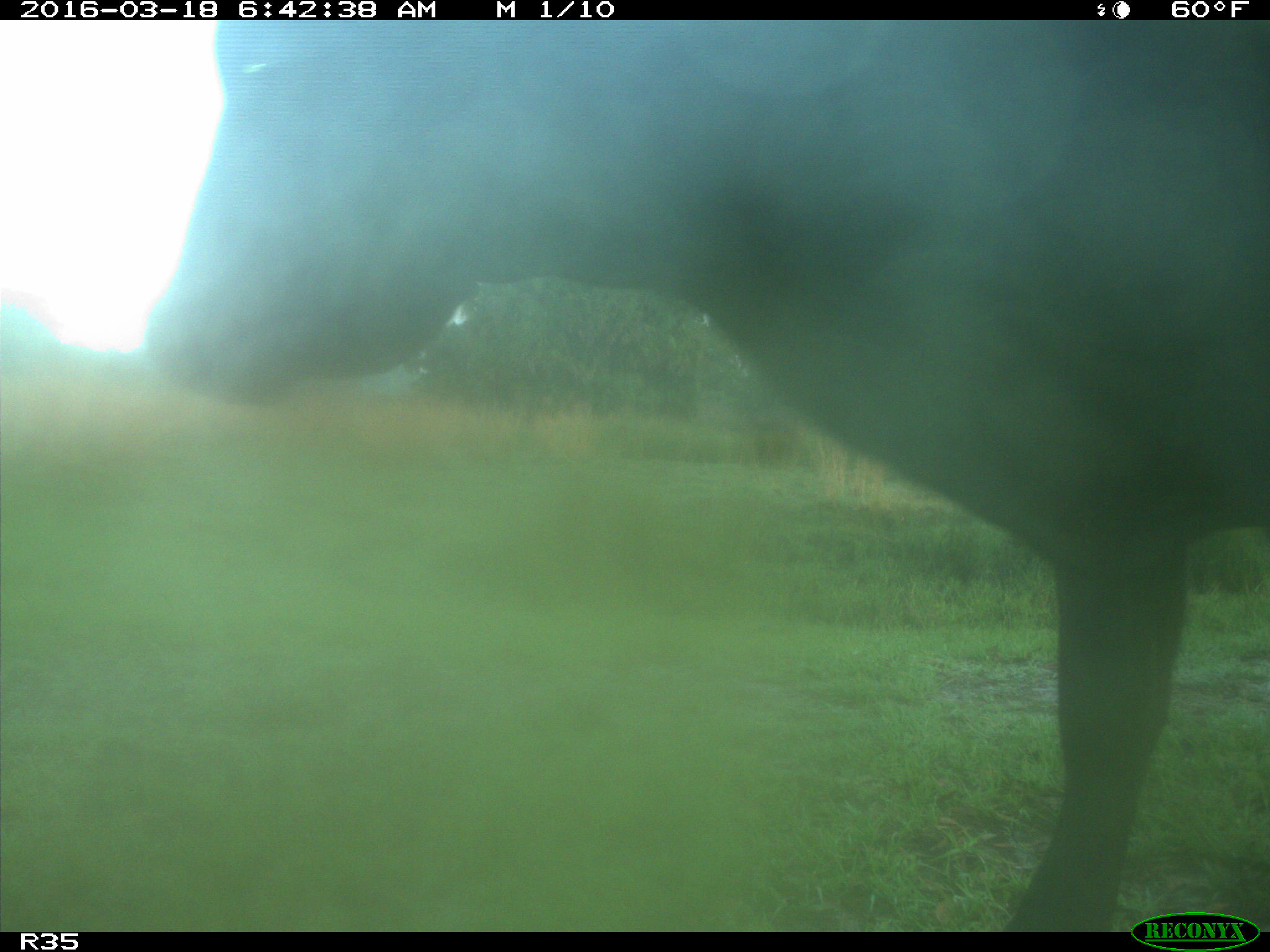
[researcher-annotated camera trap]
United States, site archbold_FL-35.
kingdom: Animalia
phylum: Chordata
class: Mammalia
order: Artiodactyla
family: Bovidae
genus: Bos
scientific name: Bos taurus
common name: domestic cow